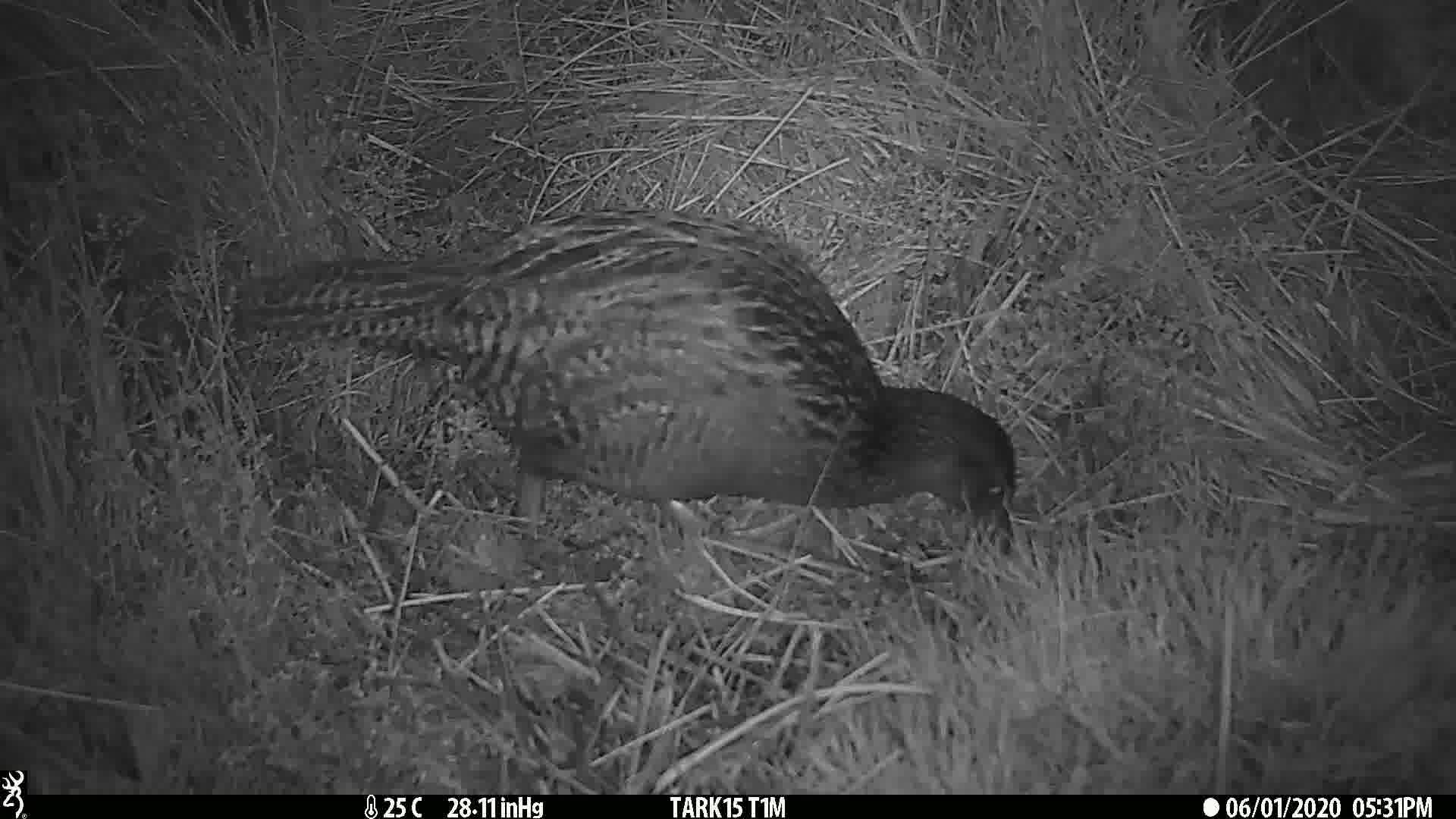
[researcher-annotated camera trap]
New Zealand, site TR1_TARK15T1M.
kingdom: Animalia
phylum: Chordata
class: Aves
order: Gruiformes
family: Rallidae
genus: Gallirallus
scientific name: Gallirallus australis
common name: weka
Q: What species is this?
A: Weka (Gallirallus australis).